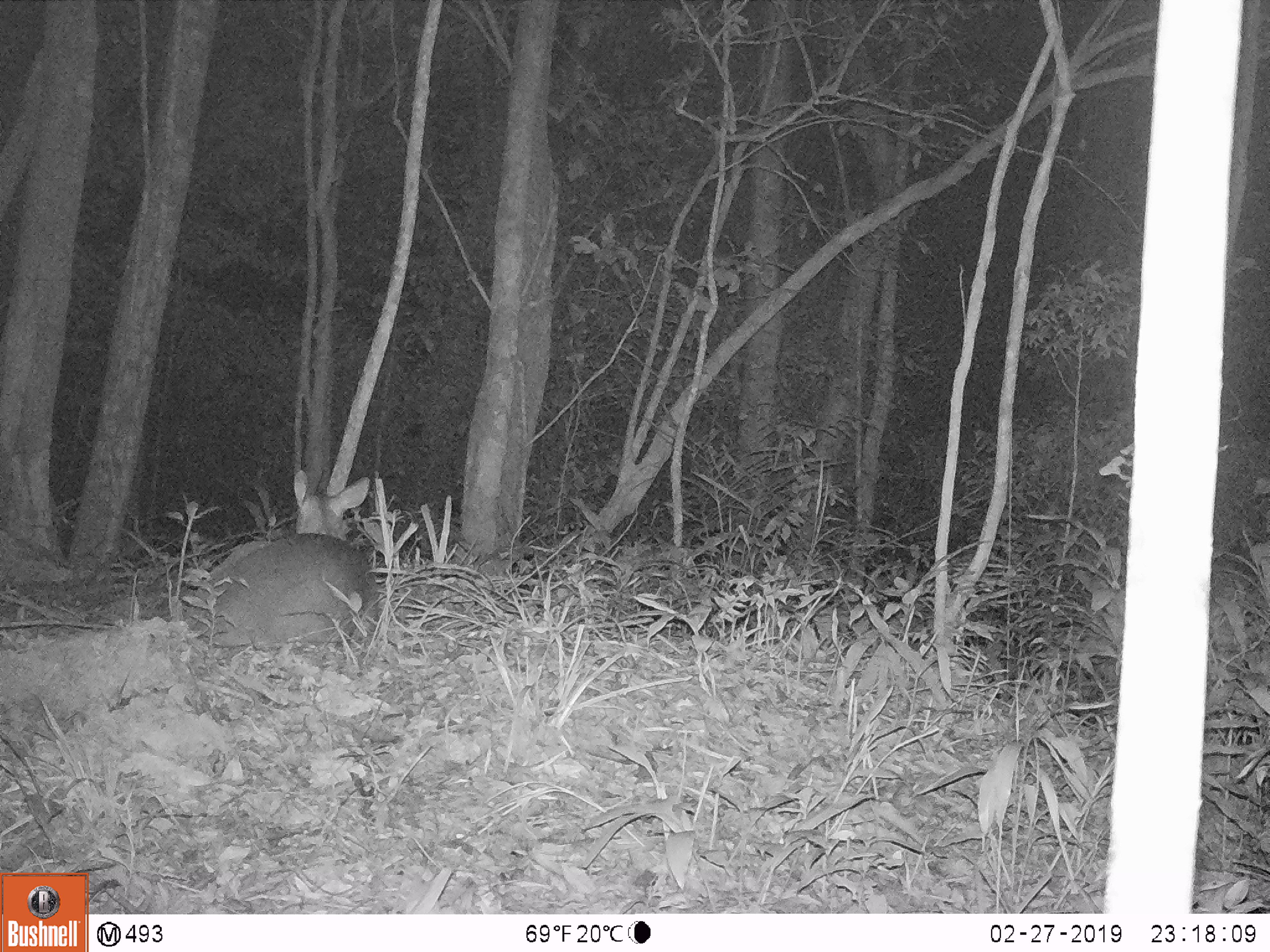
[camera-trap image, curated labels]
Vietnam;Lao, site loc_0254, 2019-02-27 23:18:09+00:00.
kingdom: Animalia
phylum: Chordata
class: Mammalia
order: Artiodactyla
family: Cervidae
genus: Muntiacus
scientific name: Muntiacus vuquangensis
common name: large-antlered muntjac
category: large antlered muntjac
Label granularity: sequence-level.